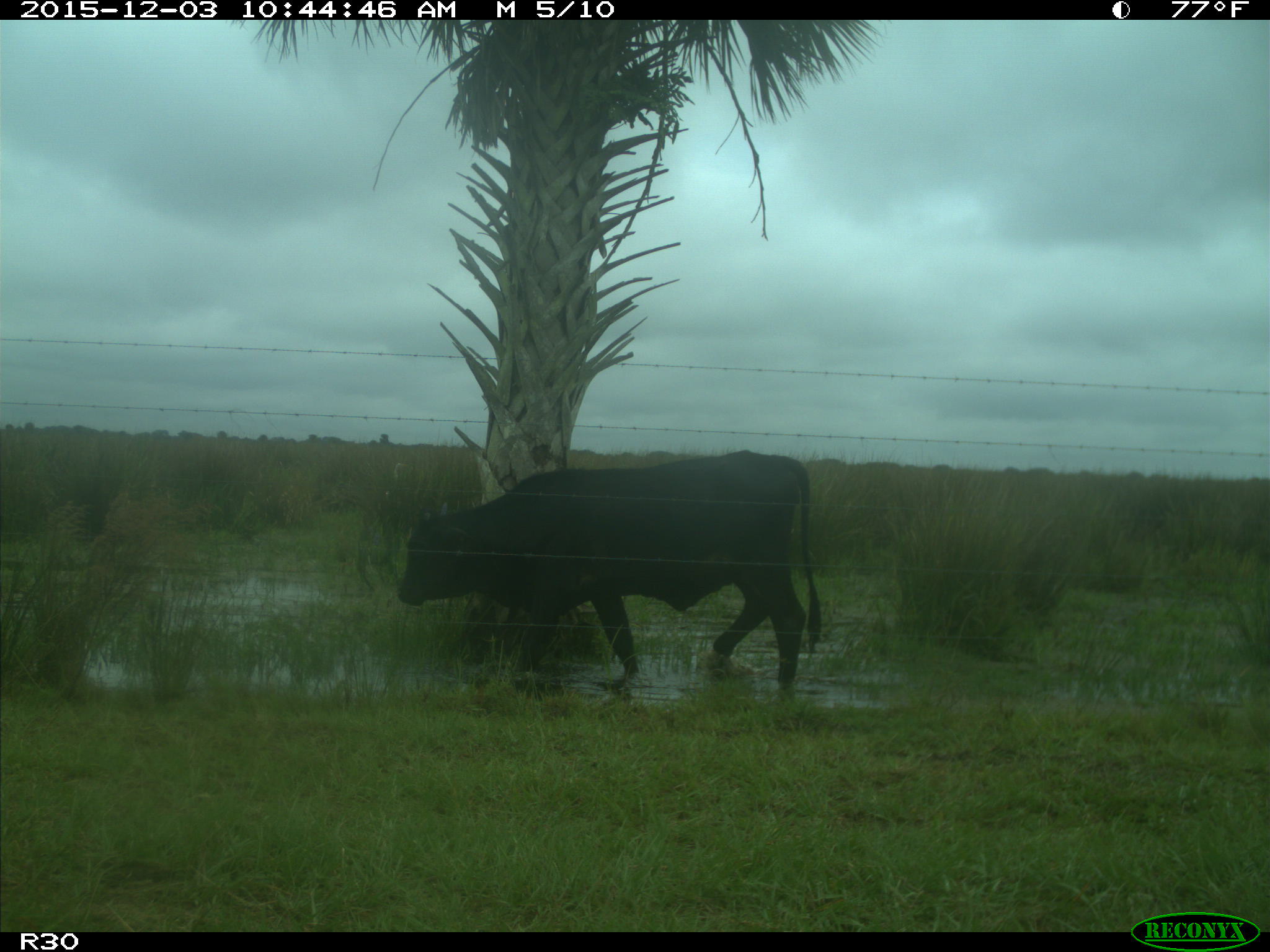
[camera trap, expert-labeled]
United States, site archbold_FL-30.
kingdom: Animalia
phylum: Chordata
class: Mammalia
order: Artiodactyla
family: Bovidae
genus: Bos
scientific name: Bos taurus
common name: domestic cow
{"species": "Bos taurus (domestic cow)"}